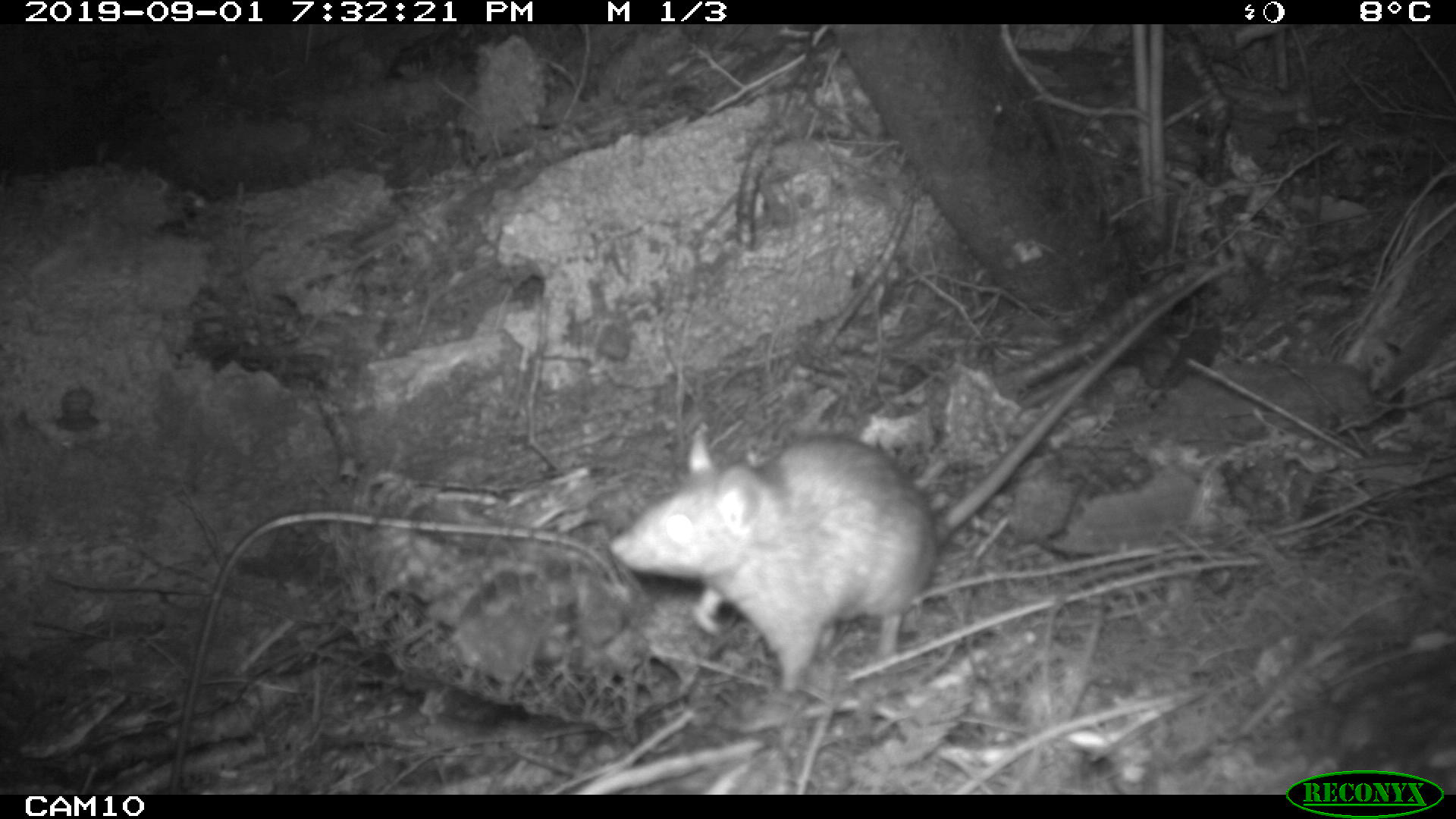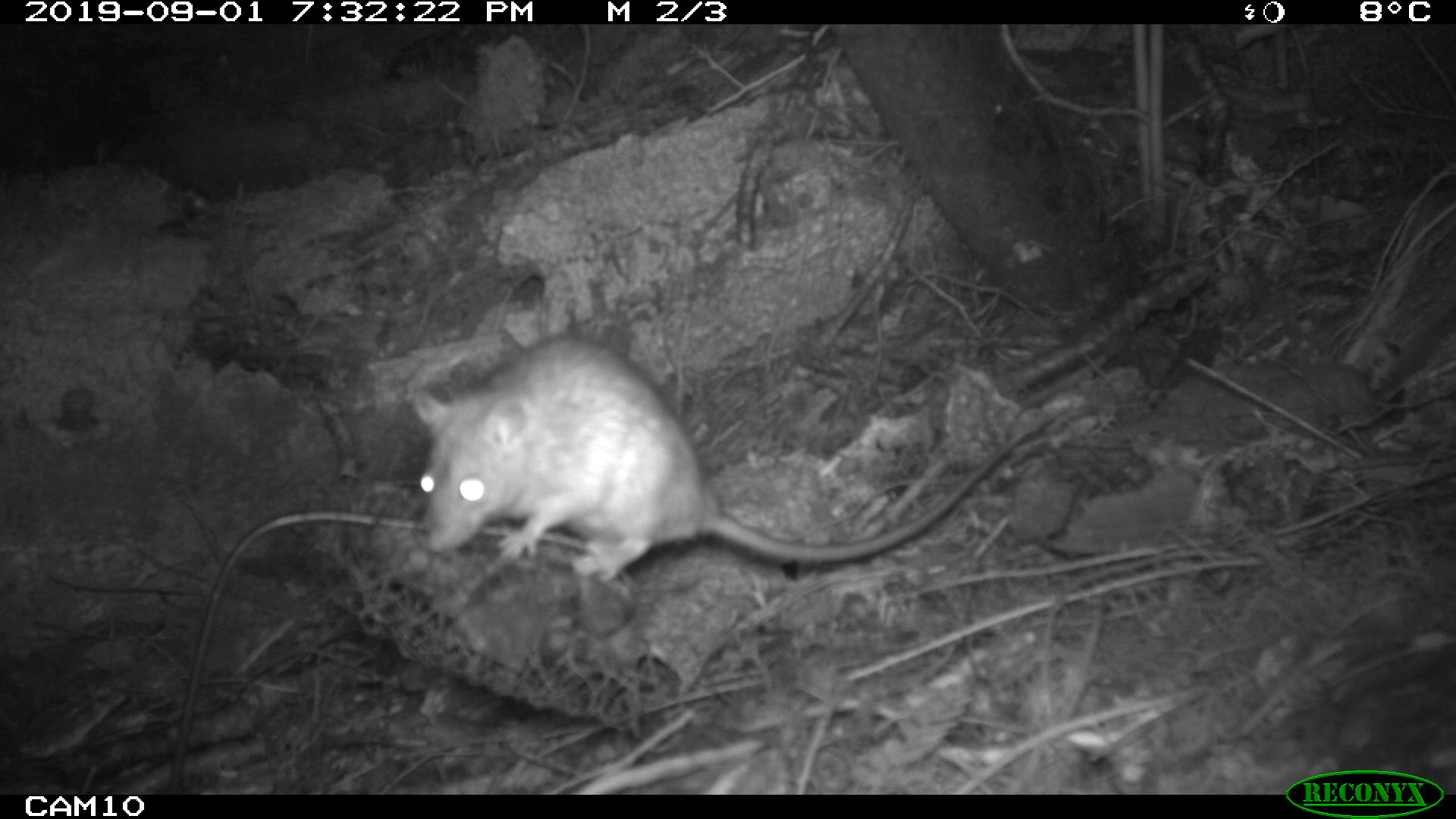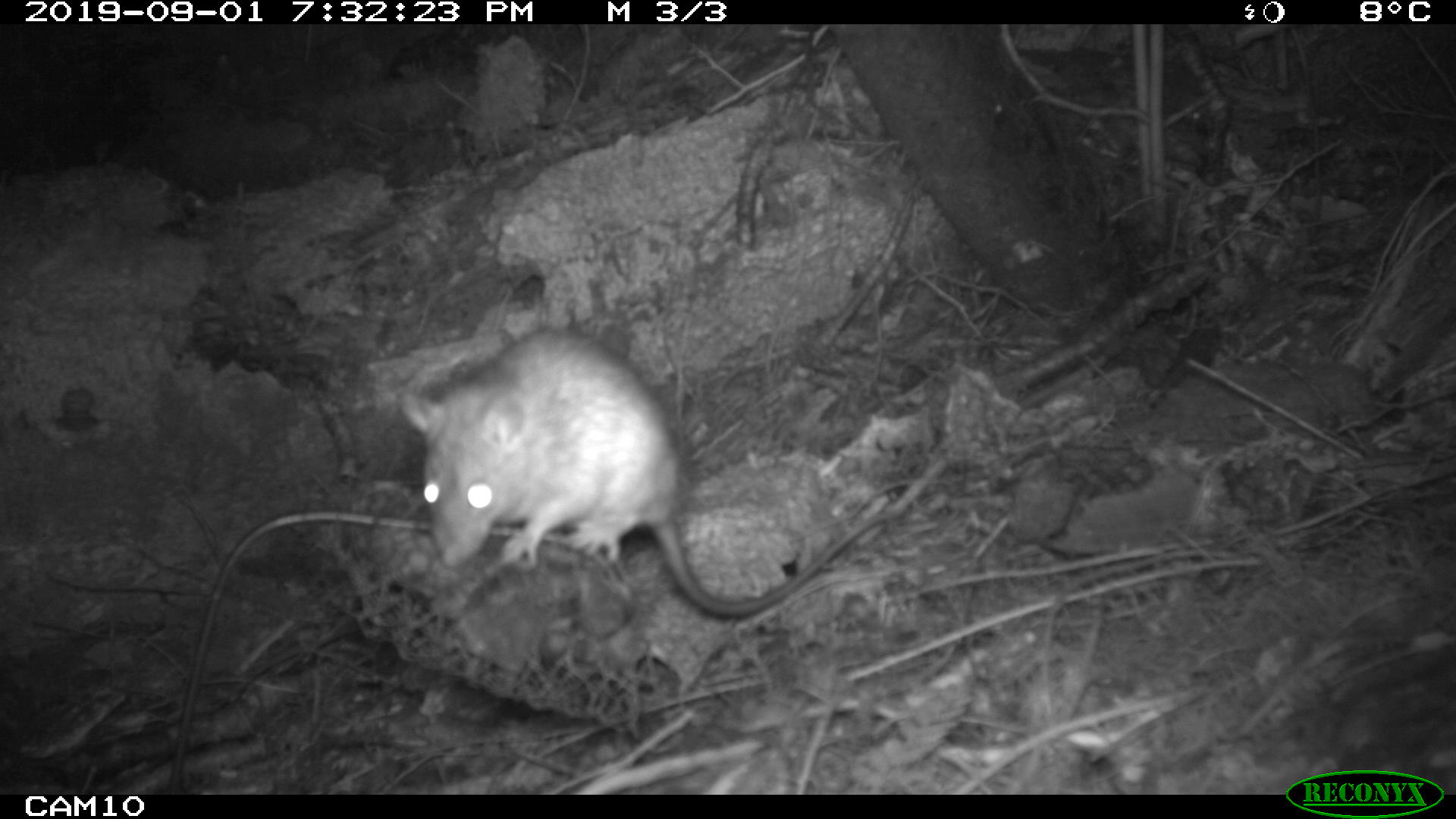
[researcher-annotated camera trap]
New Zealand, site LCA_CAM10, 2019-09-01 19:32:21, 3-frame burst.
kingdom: Animalia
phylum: Chordata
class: Mammalia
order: Rodentia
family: Muridae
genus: Rattus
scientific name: Rattus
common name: rat